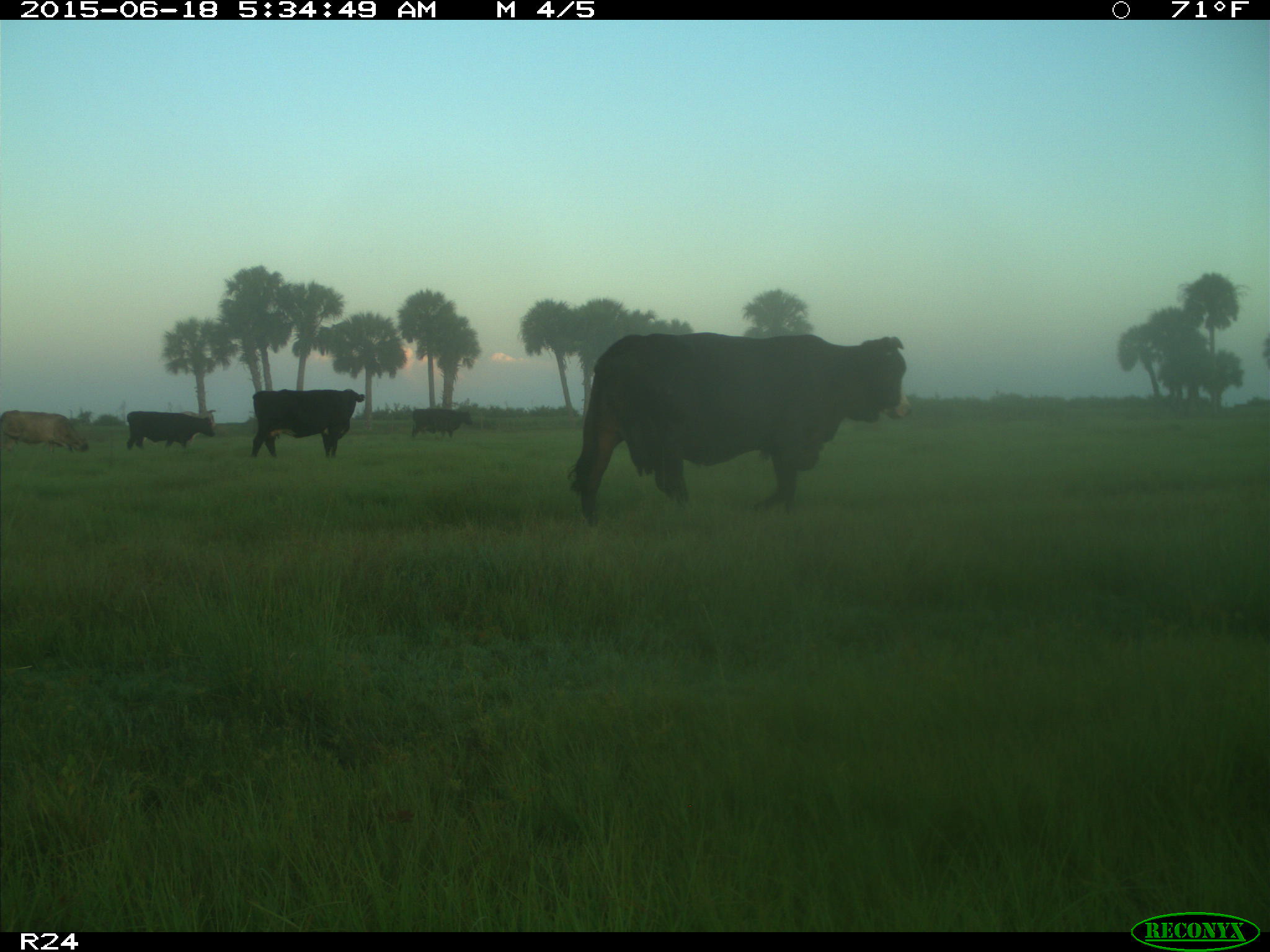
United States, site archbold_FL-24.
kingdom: Animalia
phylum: Chordata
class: Mammalia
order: Artiodactyla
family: Bovidae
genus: Bos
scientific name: Bos taurus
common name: domestic cow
Bos taurus (domestic cow).